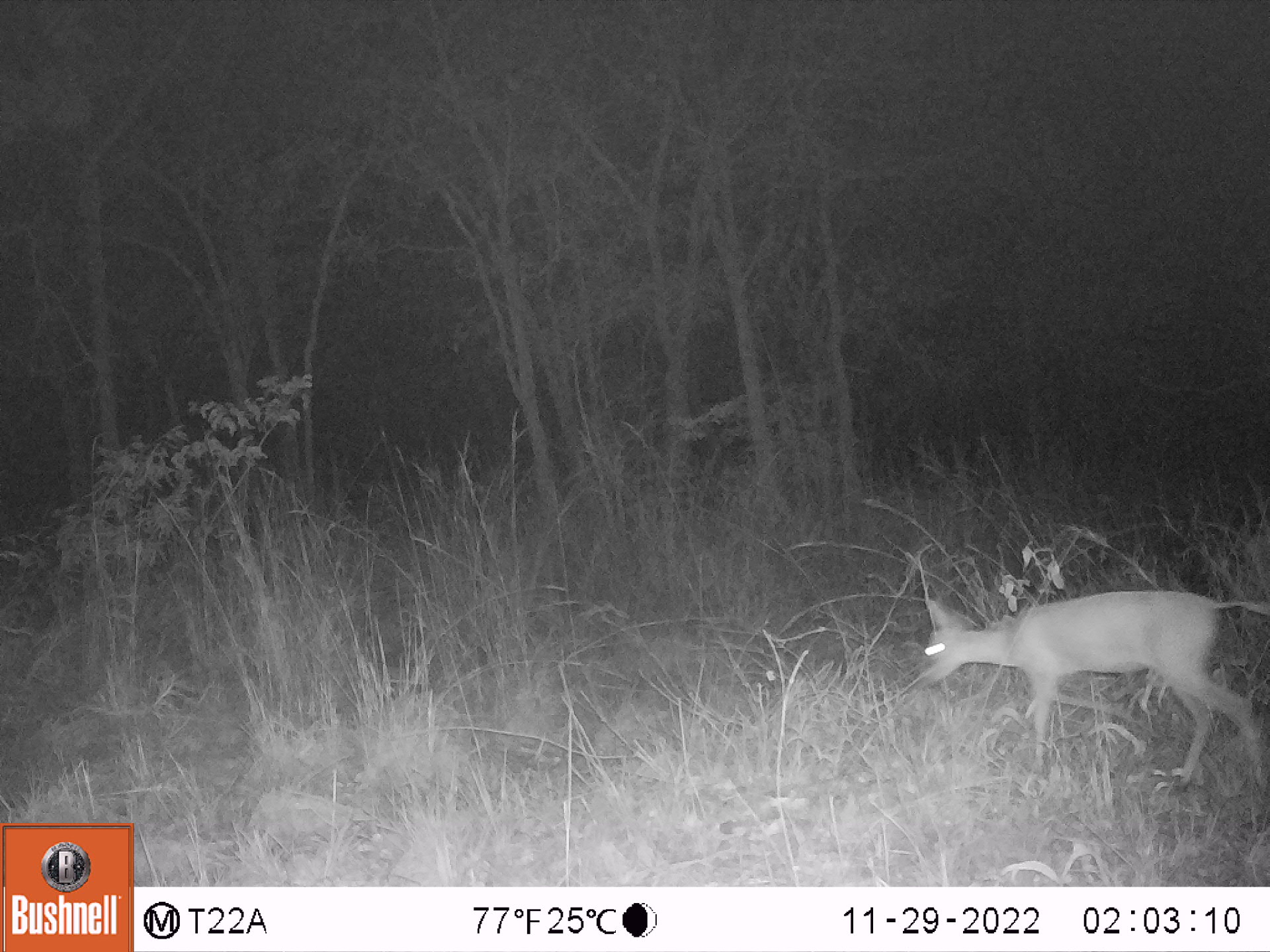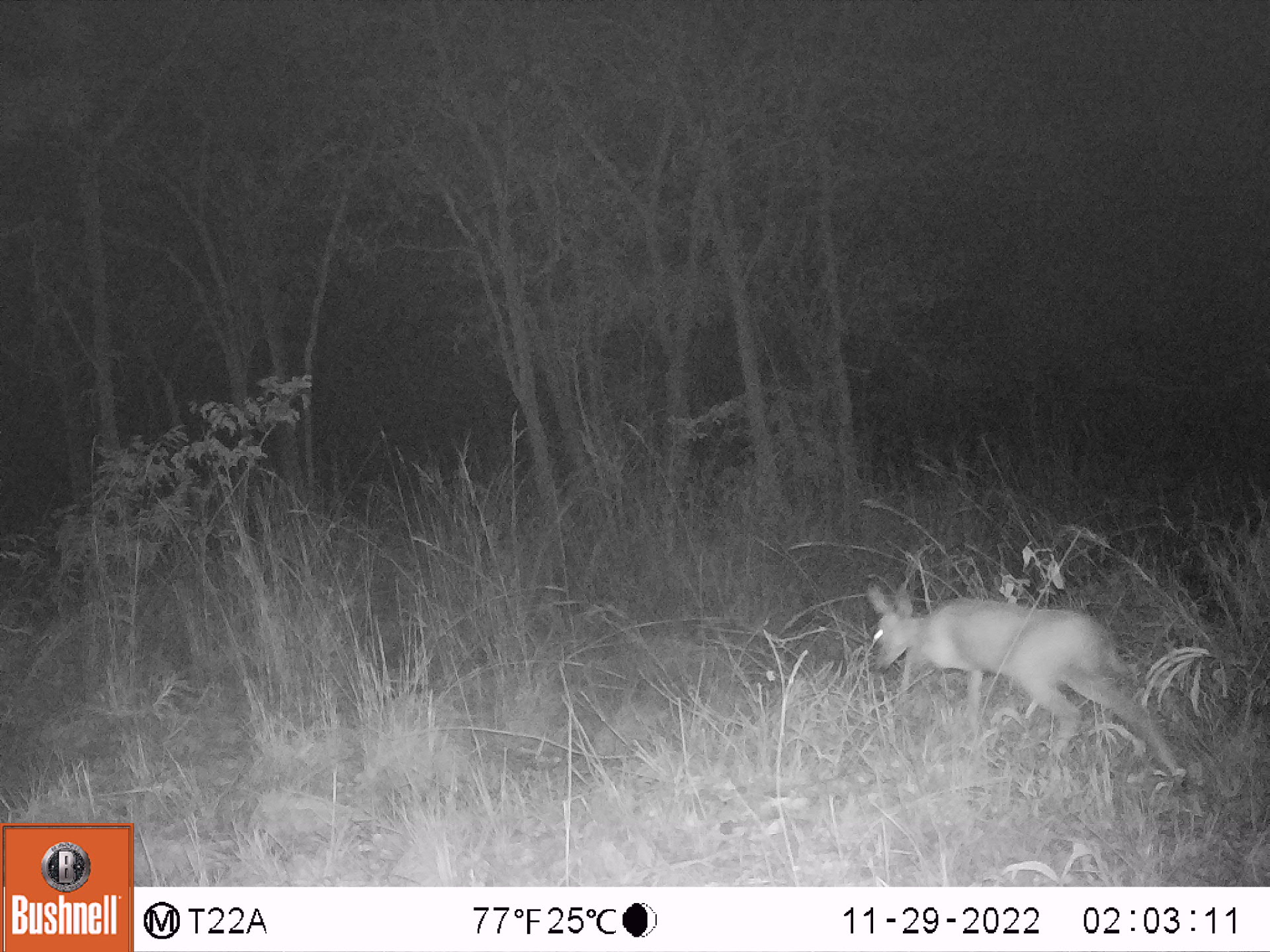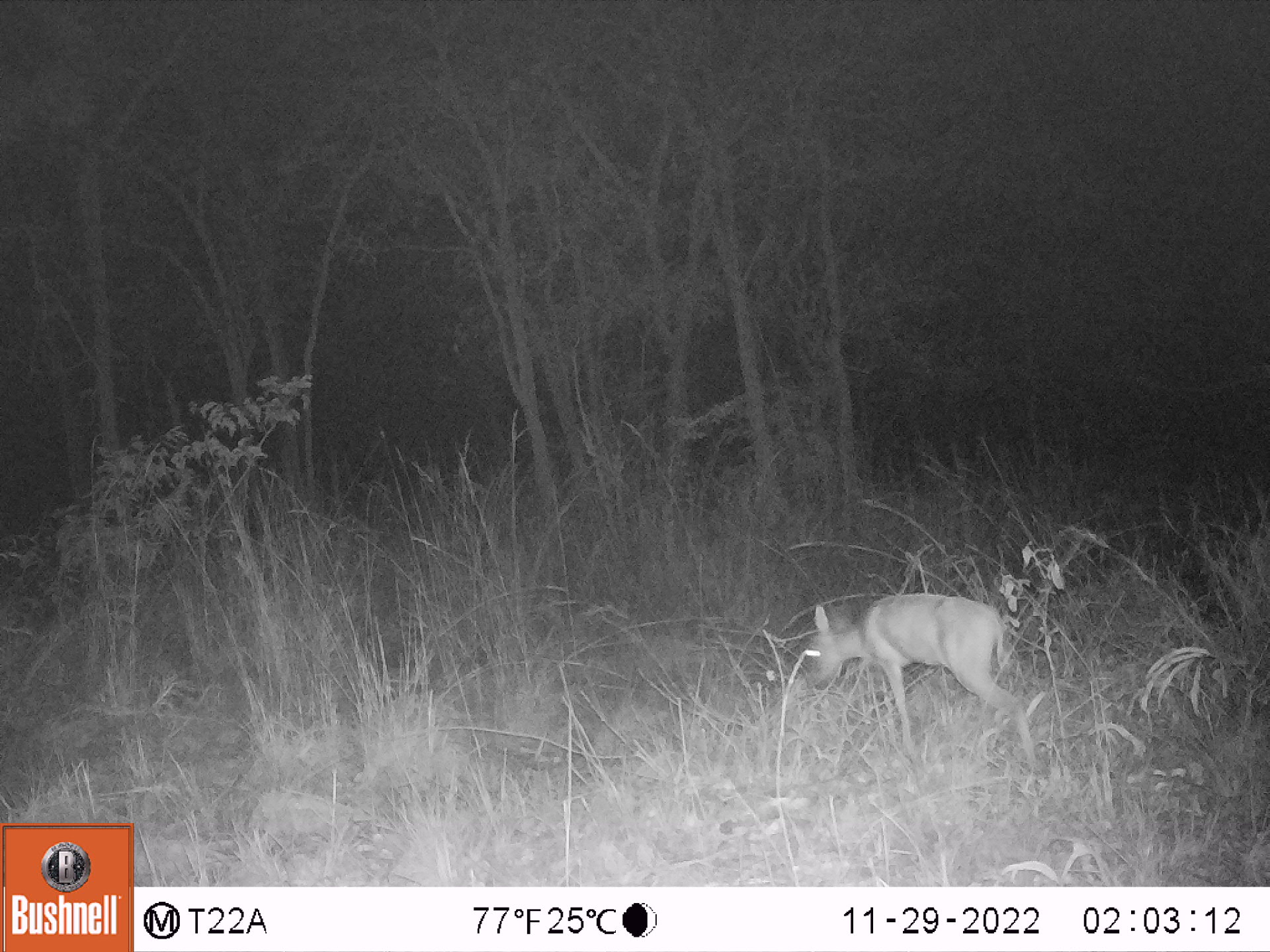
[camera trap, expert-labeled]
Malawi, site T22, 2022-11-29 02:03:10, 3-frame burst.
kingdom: Animalia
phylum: Chordata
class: Mammalia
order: Artiodactyla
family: Bovidae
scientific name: Antilopinae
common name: small antelope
Small antelope (Antilopinae), count 1.